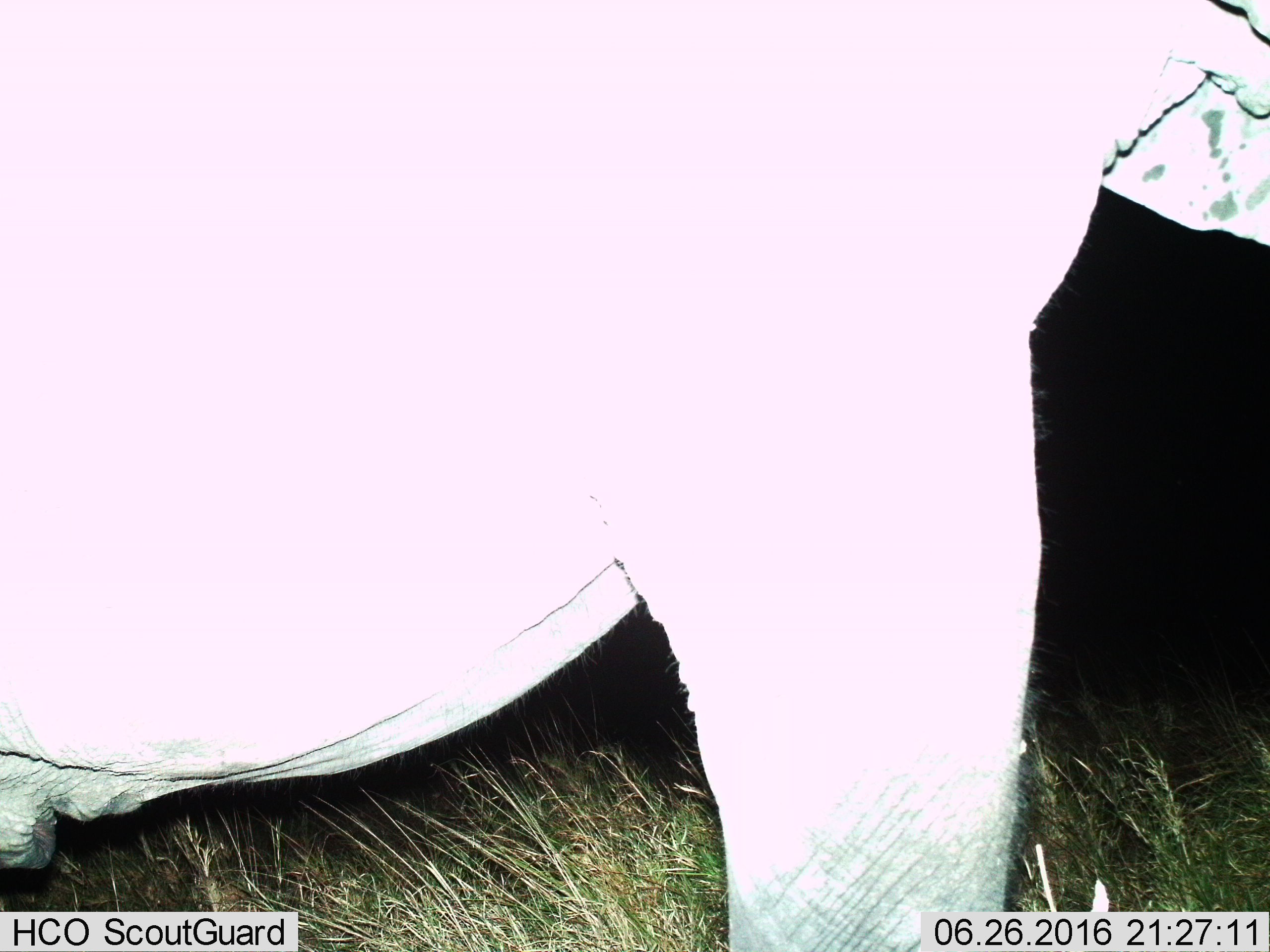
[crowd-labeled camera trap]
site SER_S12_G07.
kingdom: Animalia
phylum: Chordata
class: Mammalia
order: Proboscidea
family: Elephantidae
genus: Loxodonta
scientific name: Loxodonta africana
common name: african bush elephant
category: elephant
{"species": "elephant (african bush elephant) (Loxodonta africana)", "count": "1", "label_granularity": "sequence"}